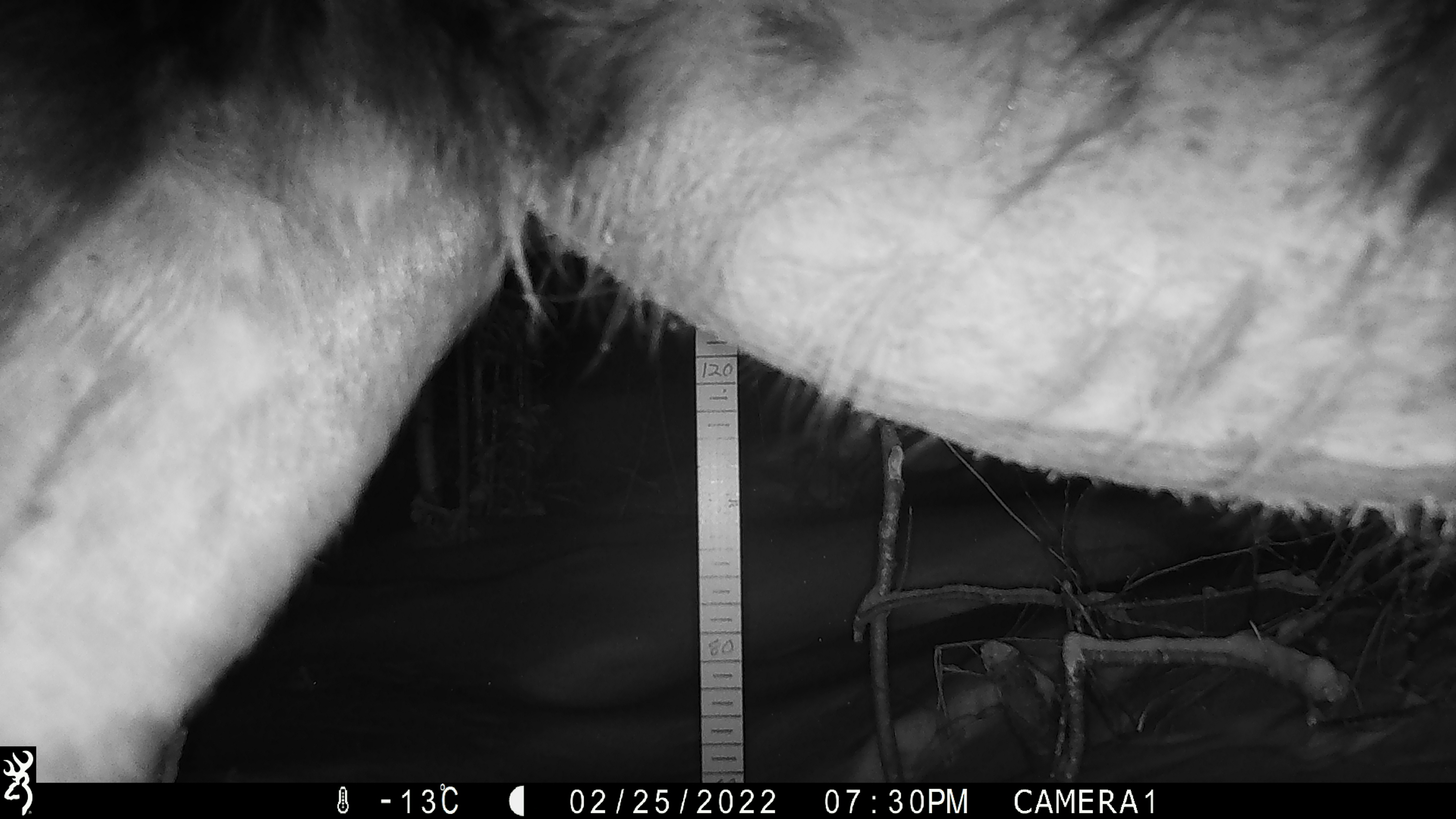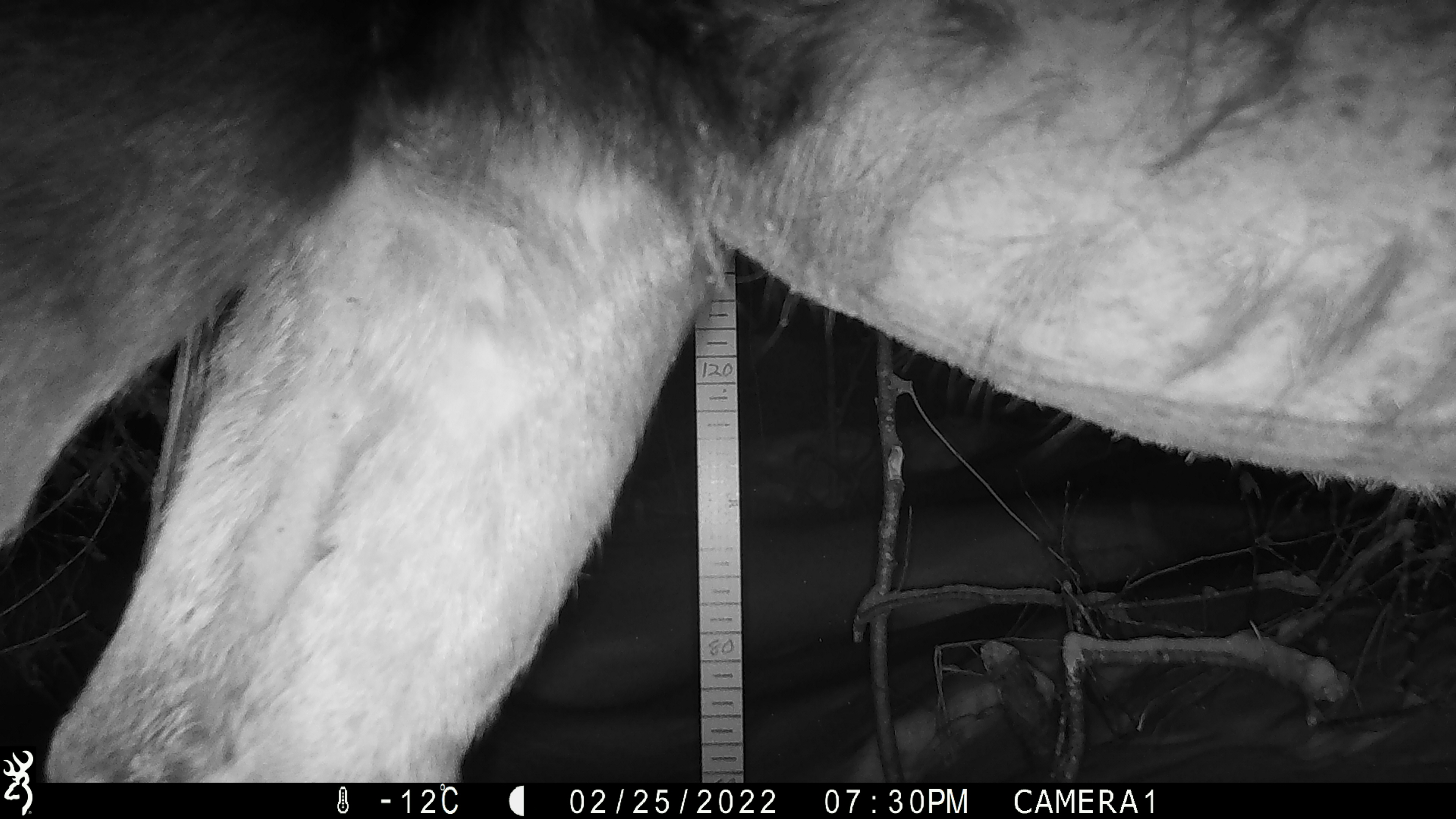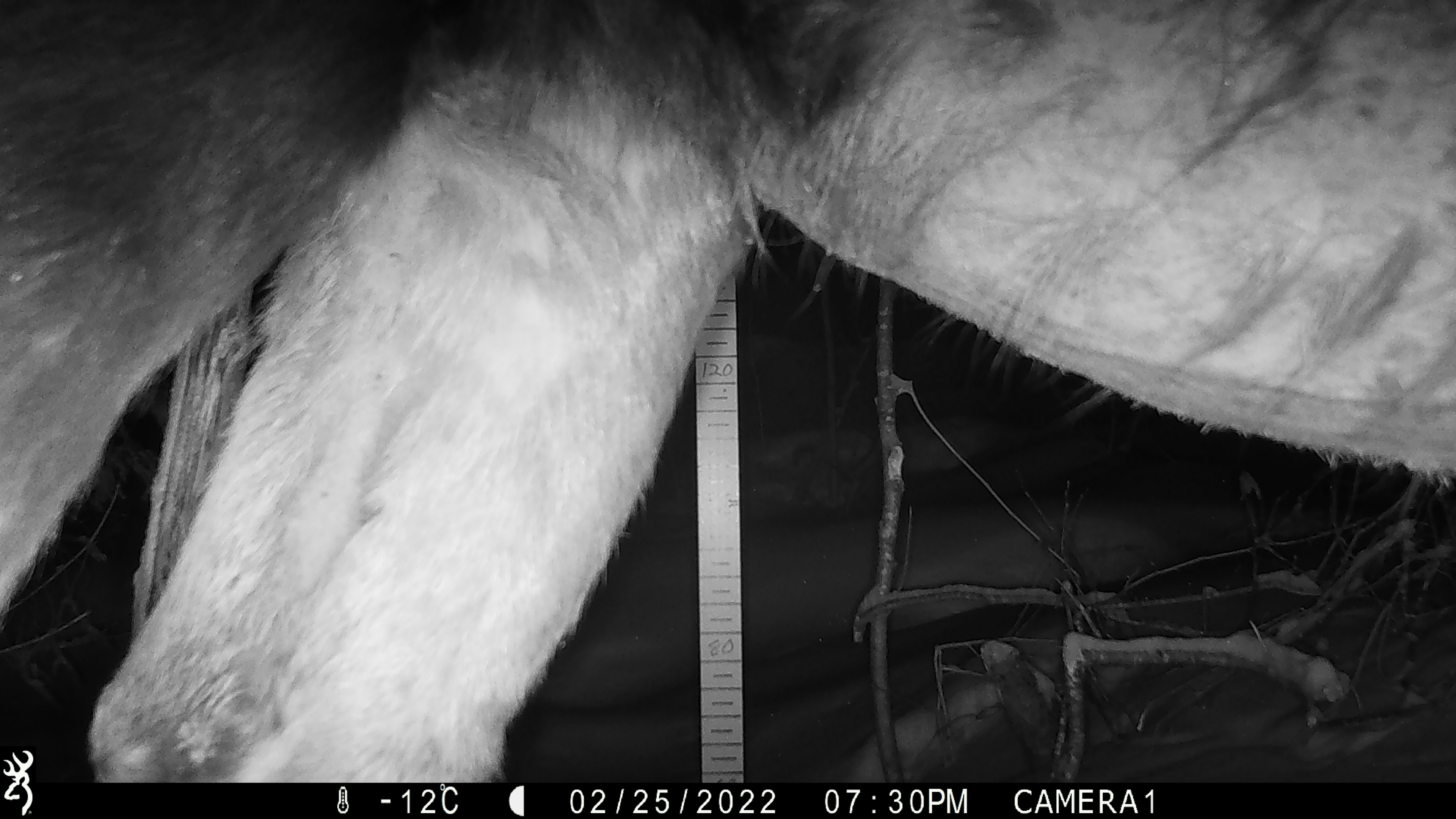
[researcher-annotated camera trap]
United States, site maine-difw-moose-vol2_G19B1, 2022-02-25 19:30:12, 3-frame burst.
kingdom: Animalia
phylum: Chordata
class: Mammalia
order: Artiodactyla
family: Cervidae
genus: Alces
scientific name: Alces alces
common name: moose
Moose (Alces alces).